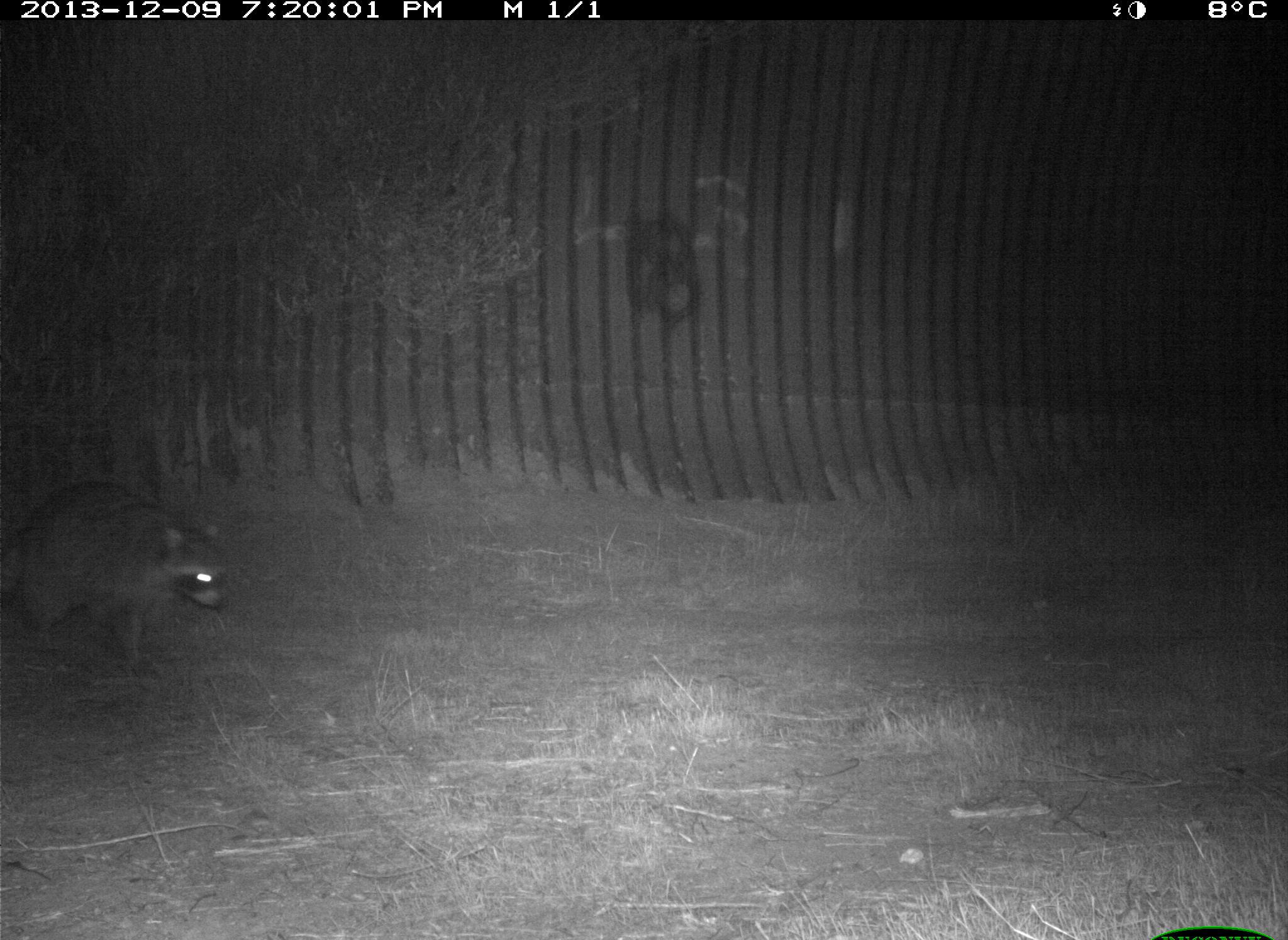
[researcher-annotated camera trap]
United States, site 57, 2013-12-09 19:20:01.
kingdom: Animalia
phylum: Chordata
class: Mammalia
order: Carnivora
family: Procyonidae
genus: Procyon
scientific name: Procyon lotor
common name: raccoon